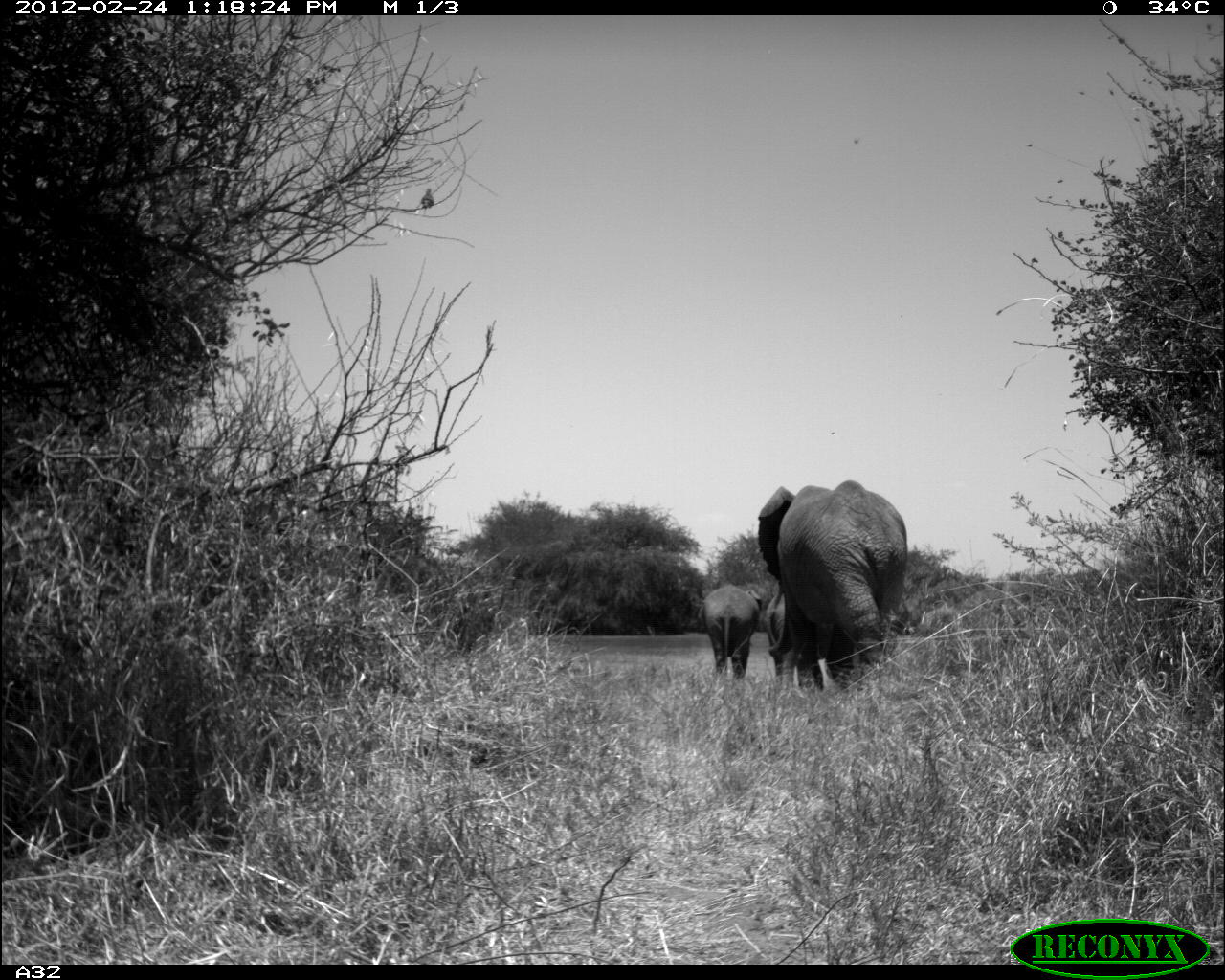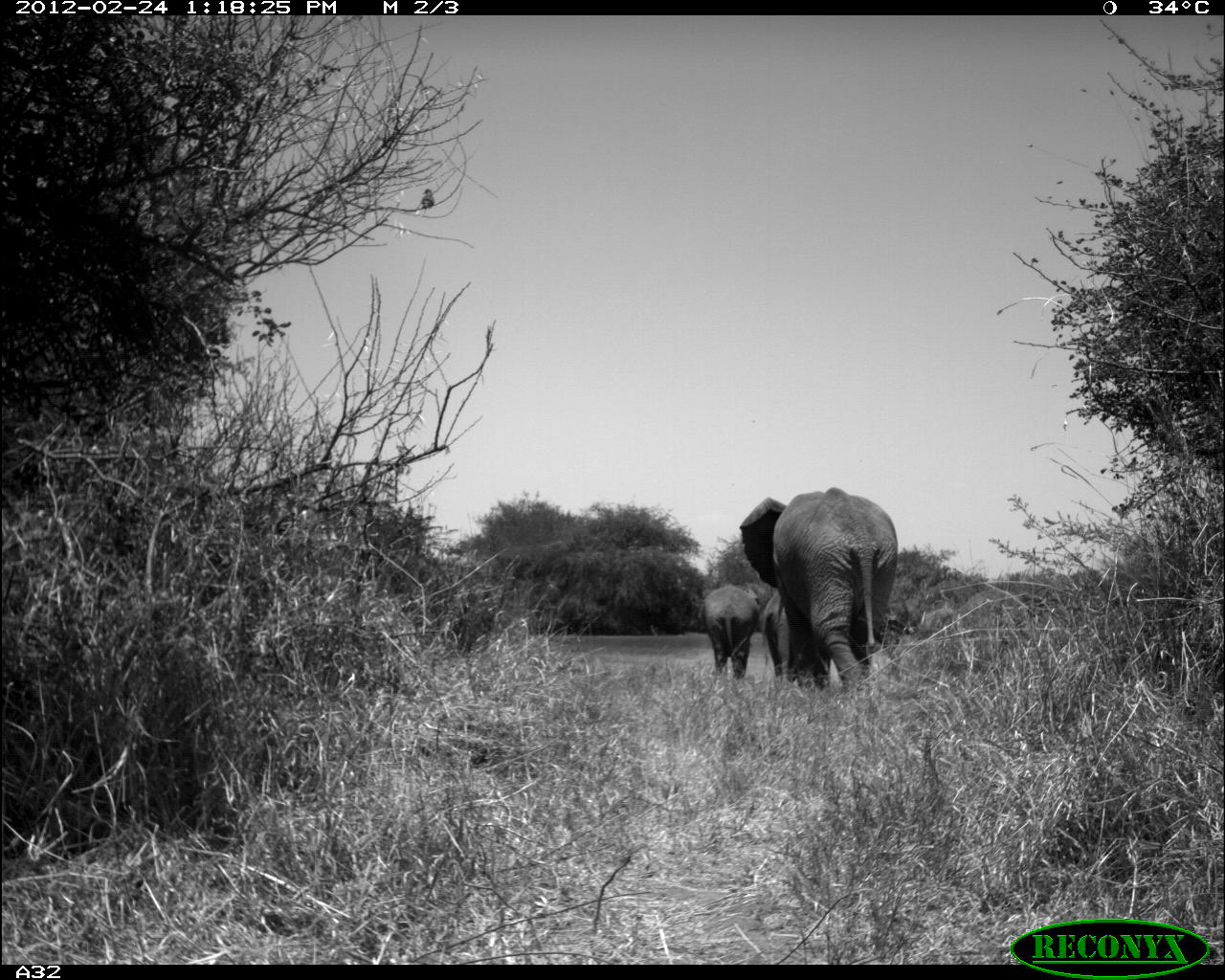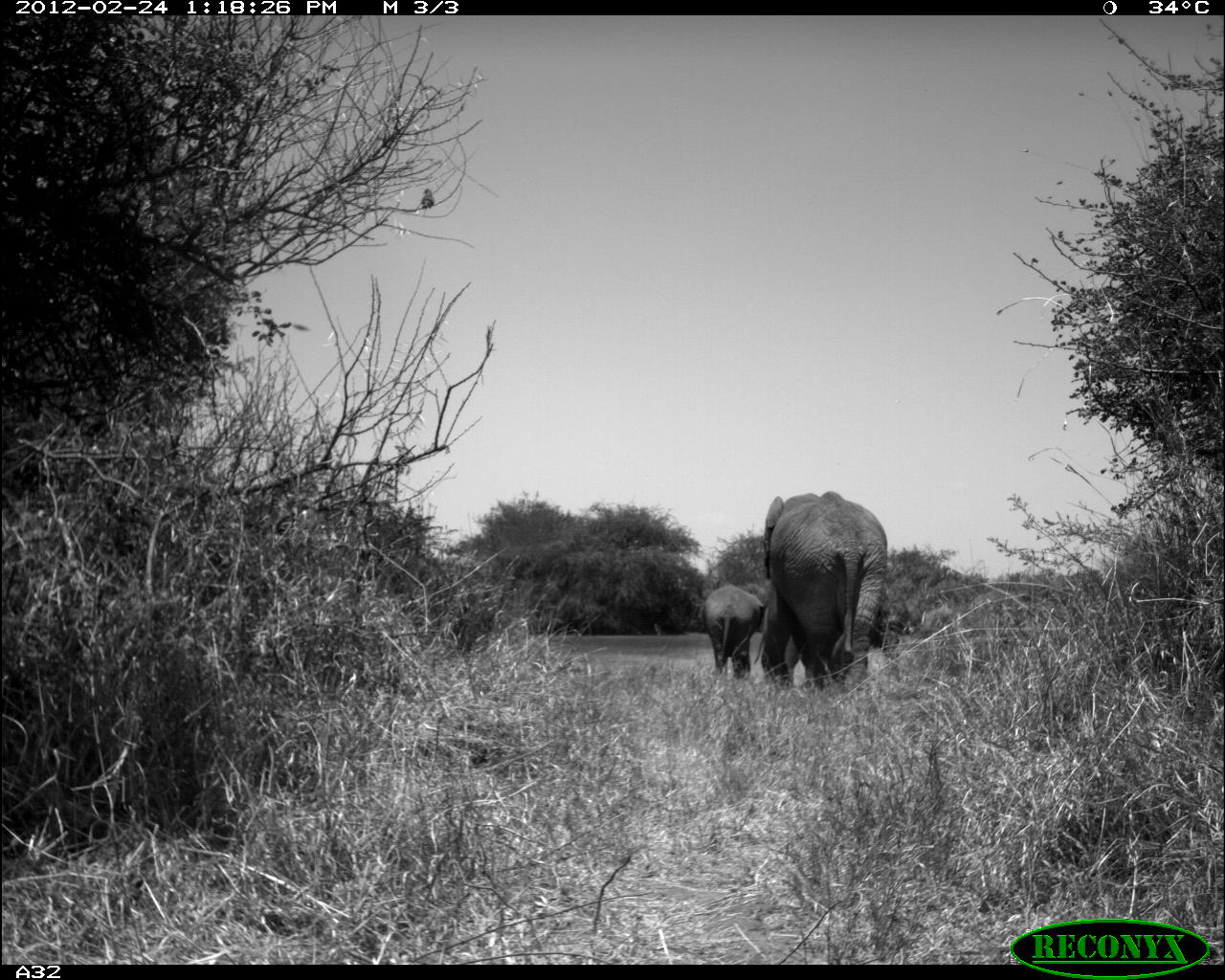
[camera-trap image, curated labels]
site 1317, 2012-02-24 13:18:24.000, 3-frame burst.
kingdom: Animalia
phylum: Chordata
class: Mammalia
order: Proboscidea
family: Elephantidae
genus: Loxodonta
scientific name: Loxodonta africana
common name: african bush elephant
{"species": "Loxodonta africana (african bush elephant)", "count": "3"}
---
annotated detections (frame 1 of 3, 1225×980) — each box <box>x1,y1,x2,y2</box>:
loxodonta africana: <box>753,477,909,687</box>; <box>691,582,763,677</box>; <box>766,588,801,683</box>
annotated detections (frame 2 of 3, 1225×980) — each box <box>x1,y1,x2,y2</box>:
loxodonta africana: <box>737,485,898,692</box>; <box>691,582,763,677</box>; <box>757,588,797,682</box>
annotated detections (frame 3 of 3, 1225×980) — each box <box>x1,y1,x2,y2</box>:
loxodonta africana: <box>762,490,888,686</box>; <box>698,581,767,679</box>; <box>751,580,805,685</box>